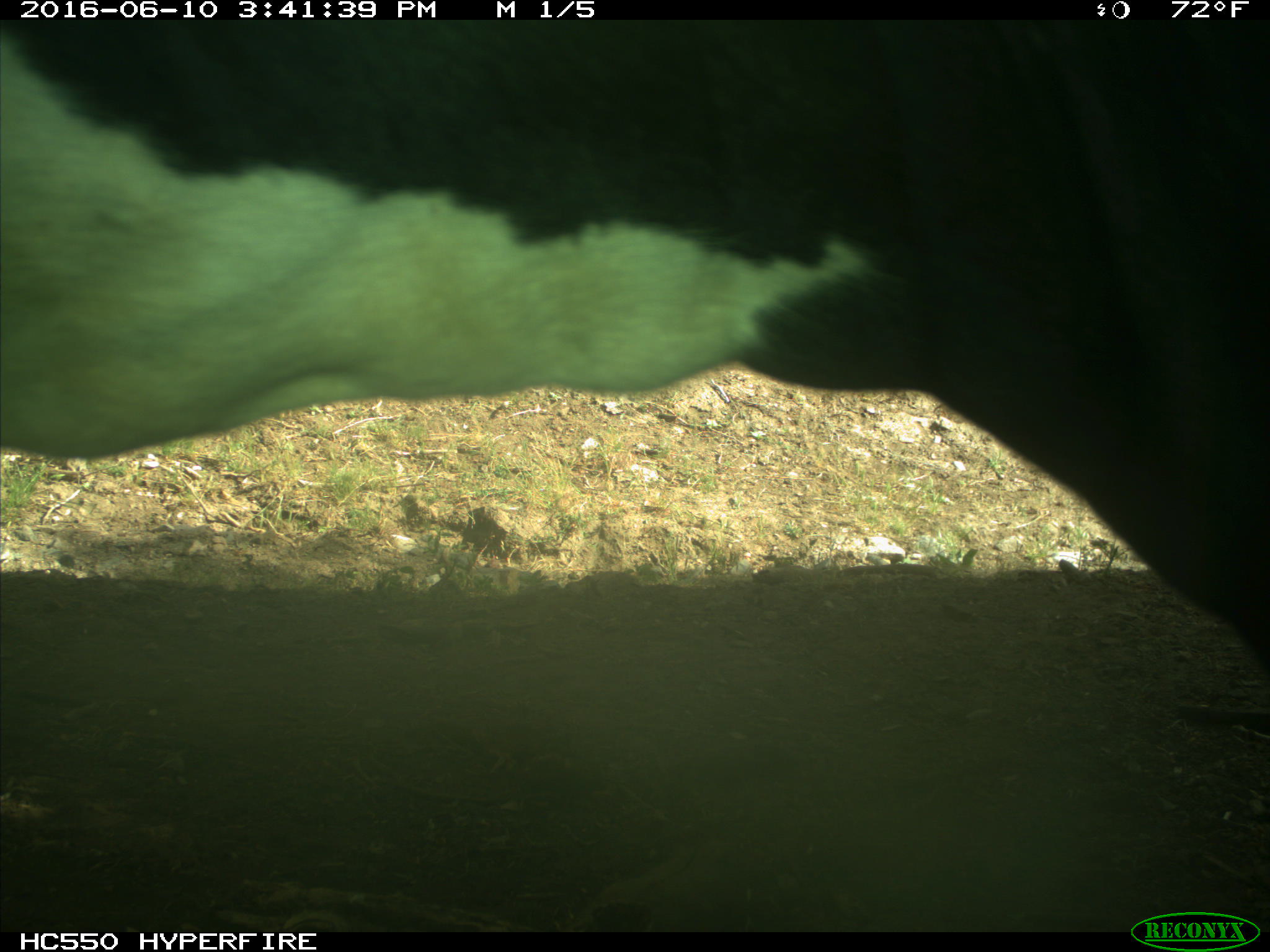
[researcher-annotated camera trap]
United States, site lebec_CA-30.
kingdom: Animalia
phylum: Chordata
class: Mammalia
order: Artiodactyla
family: Bovidae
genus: Bos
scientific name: Bos taurus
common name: domestic cow